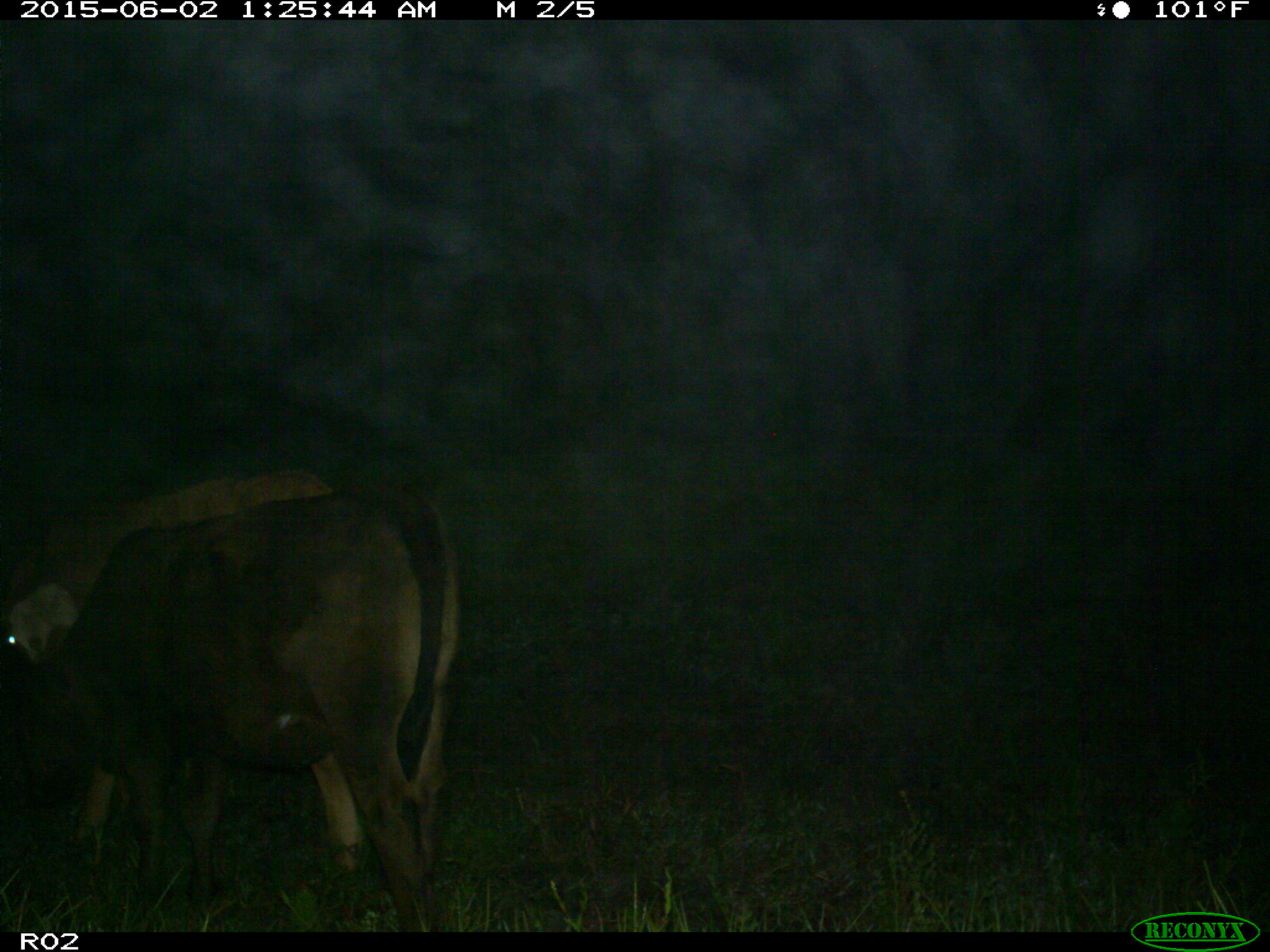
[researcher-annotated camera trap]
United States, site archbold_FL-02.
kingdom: Animalia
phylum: Chordata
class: Mammalia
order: Artiodactyla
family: Bovidae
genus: Bos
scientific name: Bos taurus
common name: domestic cow